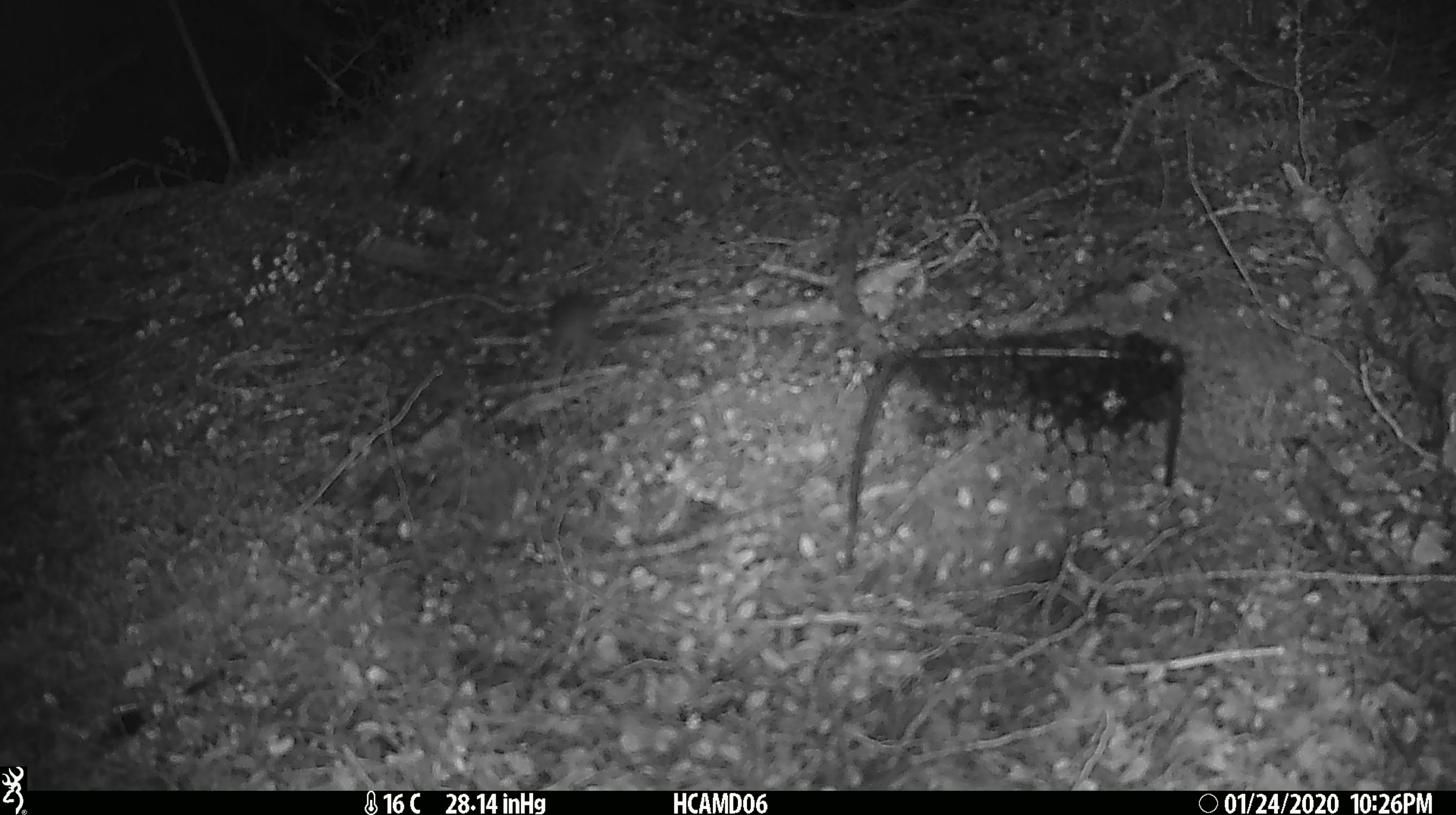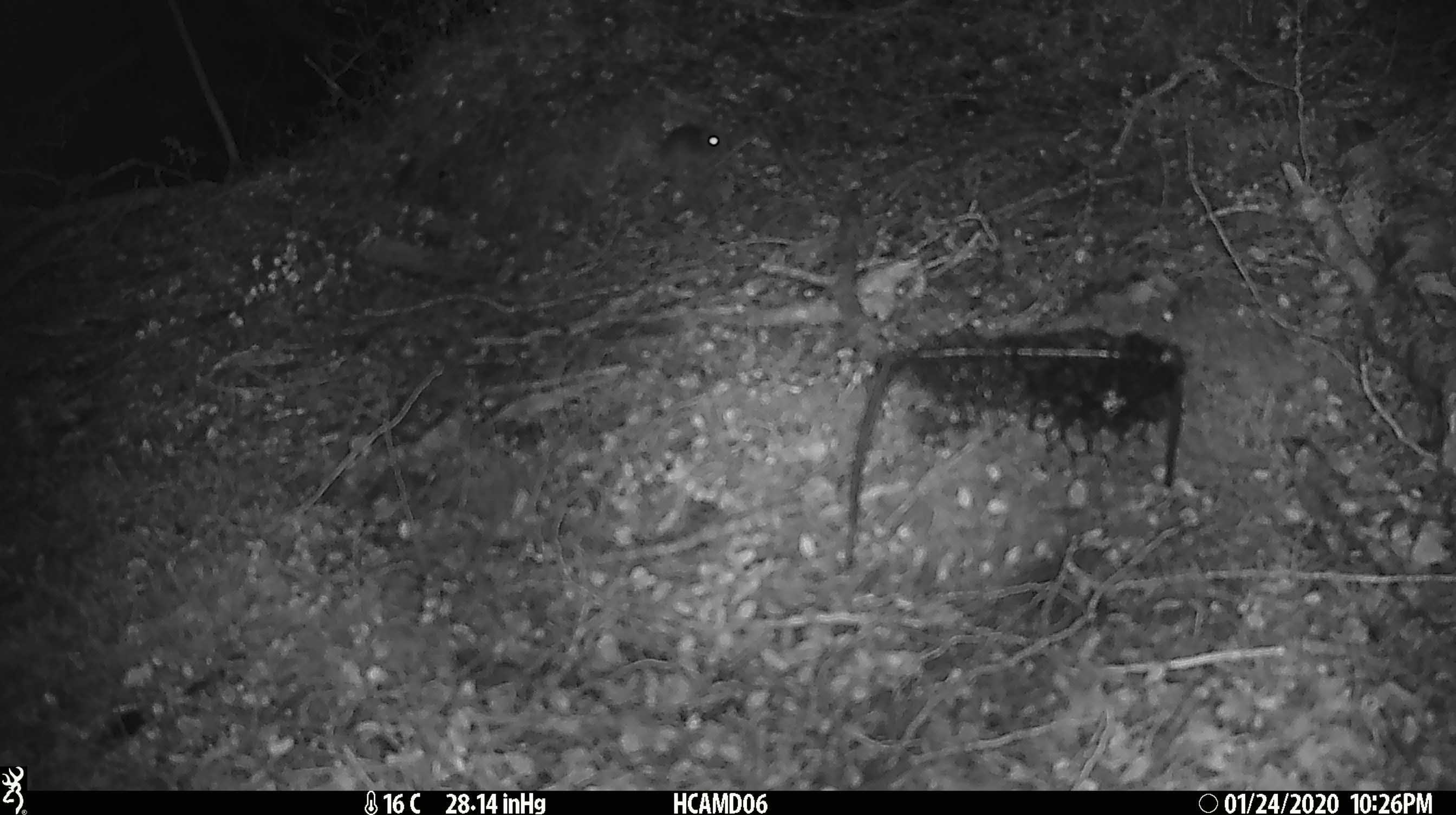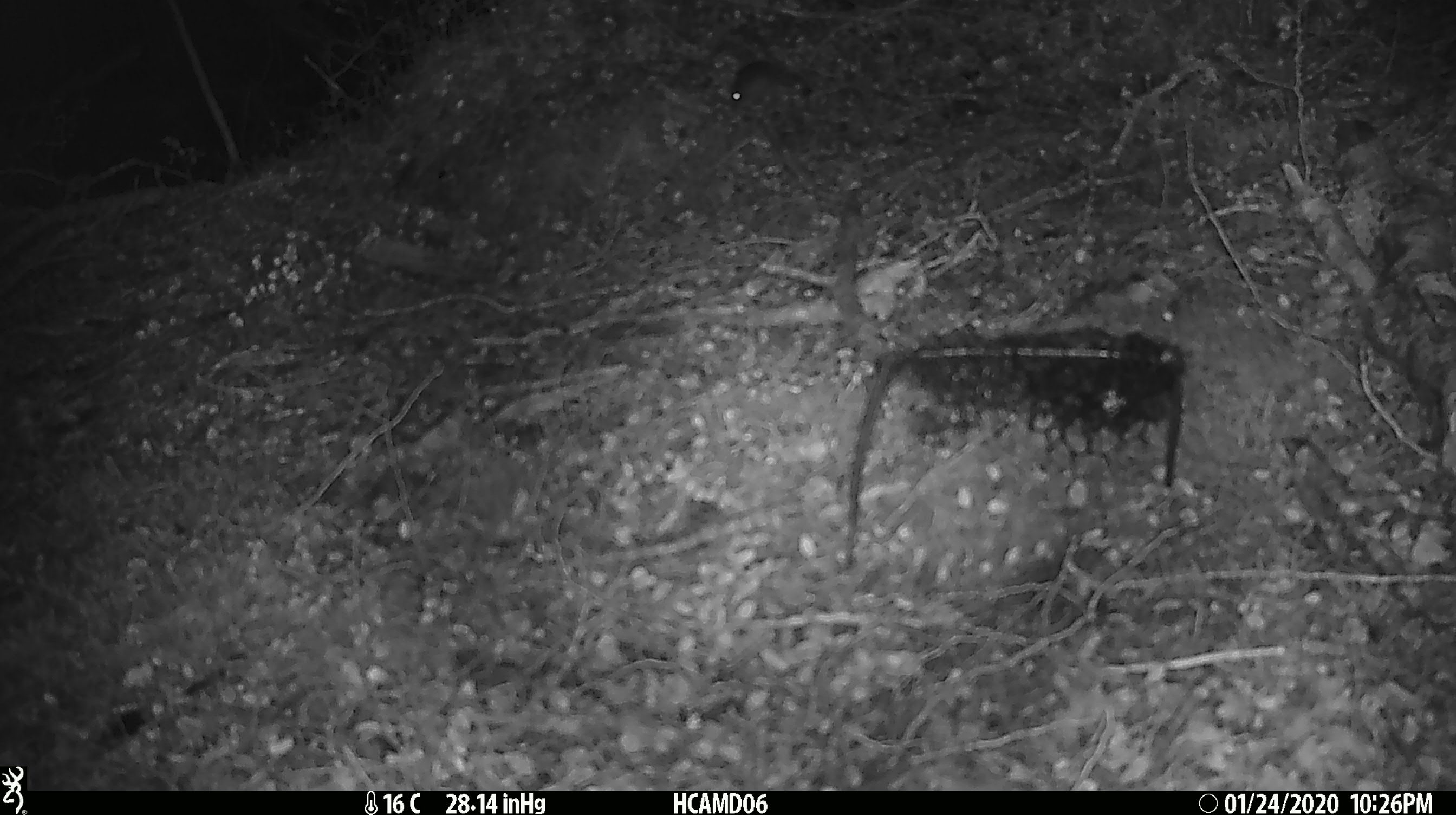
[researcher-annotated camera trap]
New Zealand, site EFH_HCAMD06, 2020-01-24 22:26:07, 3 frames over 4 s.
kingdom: Animalia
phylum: Chordata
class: Mammalia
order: Rodentia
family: Muridae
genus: Mus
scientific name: Mus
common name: mouse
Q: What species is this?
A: Mouse (Mus).